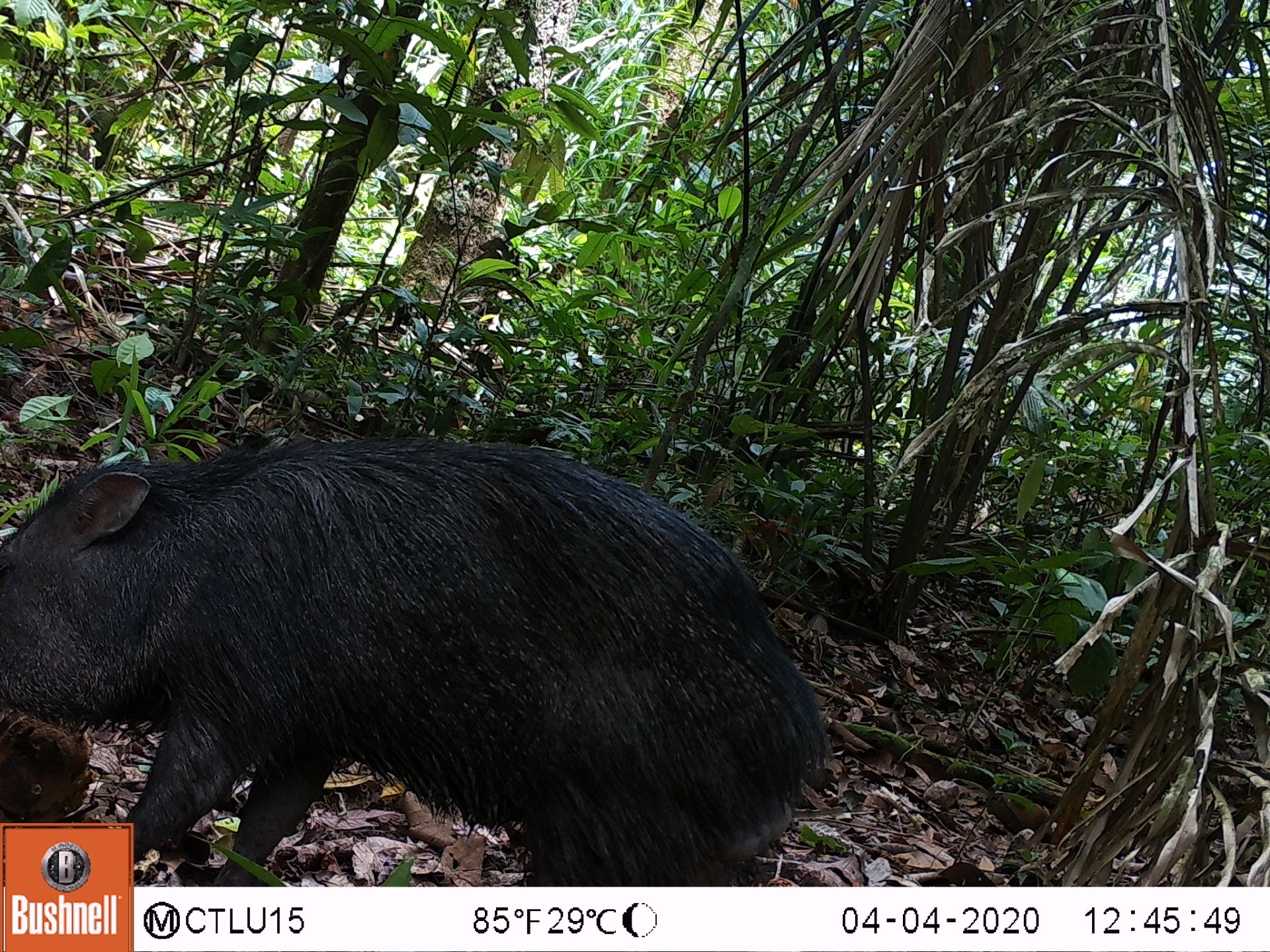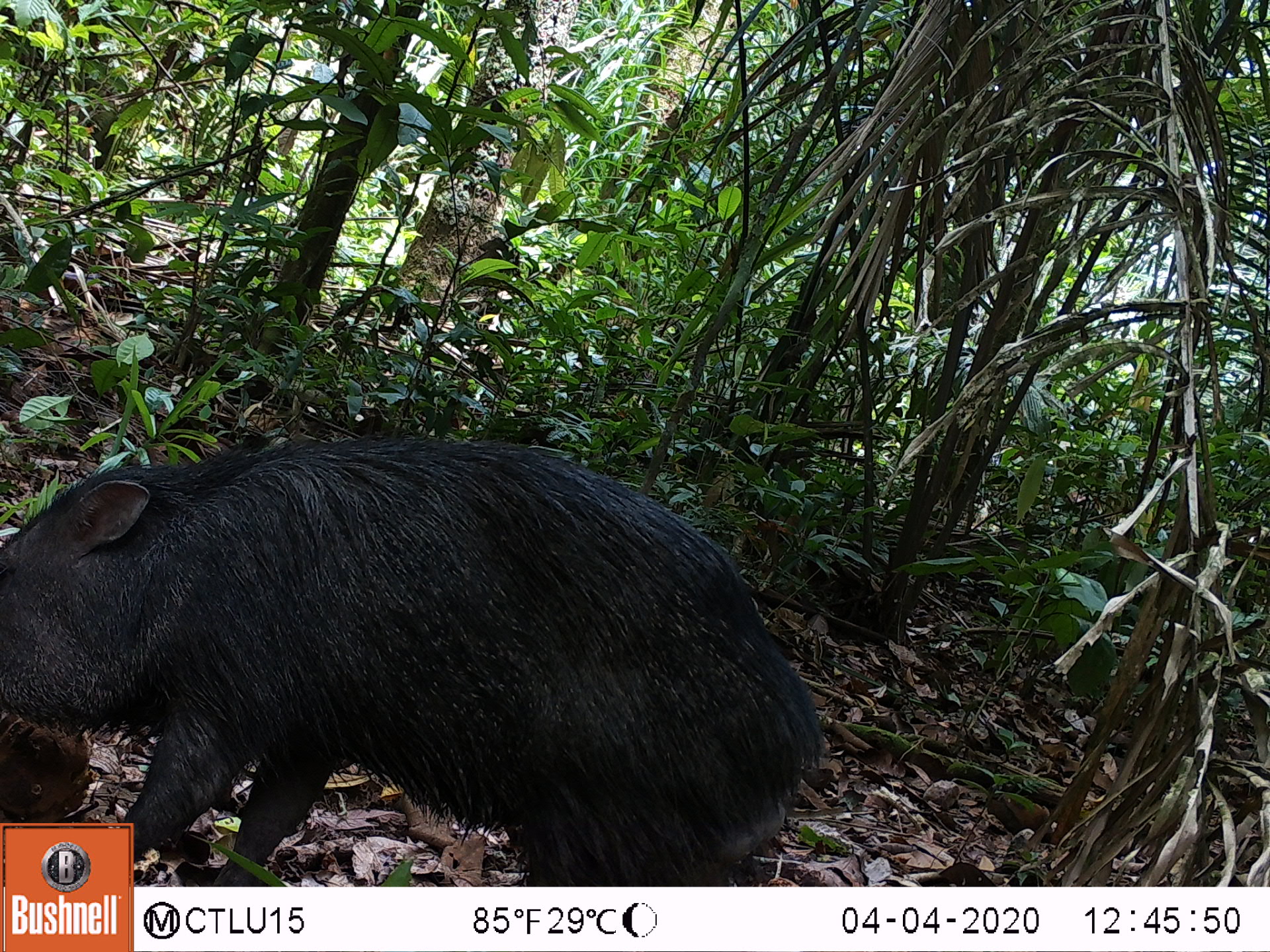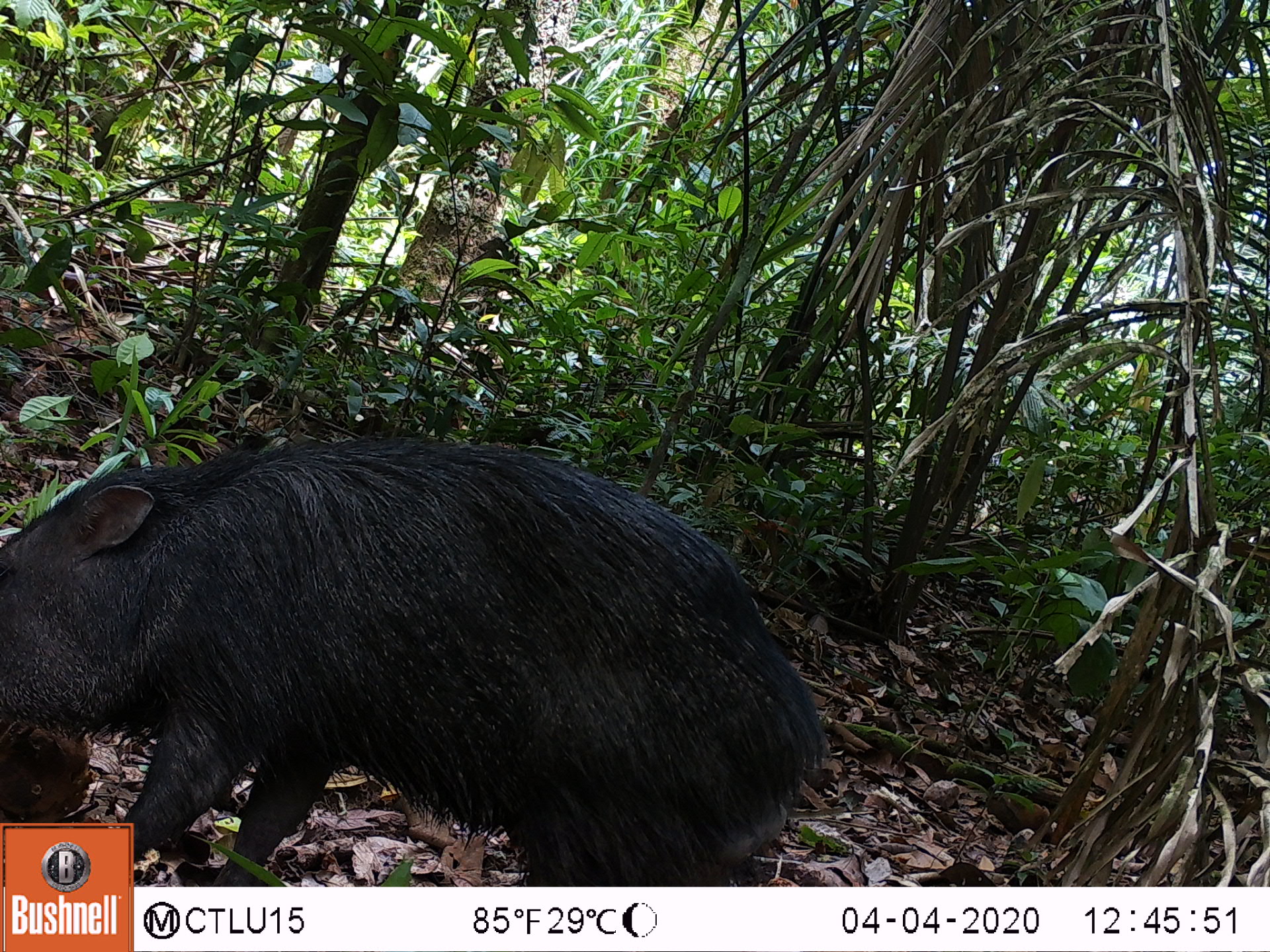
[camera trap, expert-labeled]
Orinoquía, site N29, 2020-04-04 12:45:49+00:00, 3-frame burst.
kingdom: Animalia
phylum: Chordata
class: Mammalia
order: Artiodactyla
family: Tayassuidae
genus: Pecari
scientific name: Pecari tajacu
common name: collared peccary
Collared peccary (Pecari tajacu).